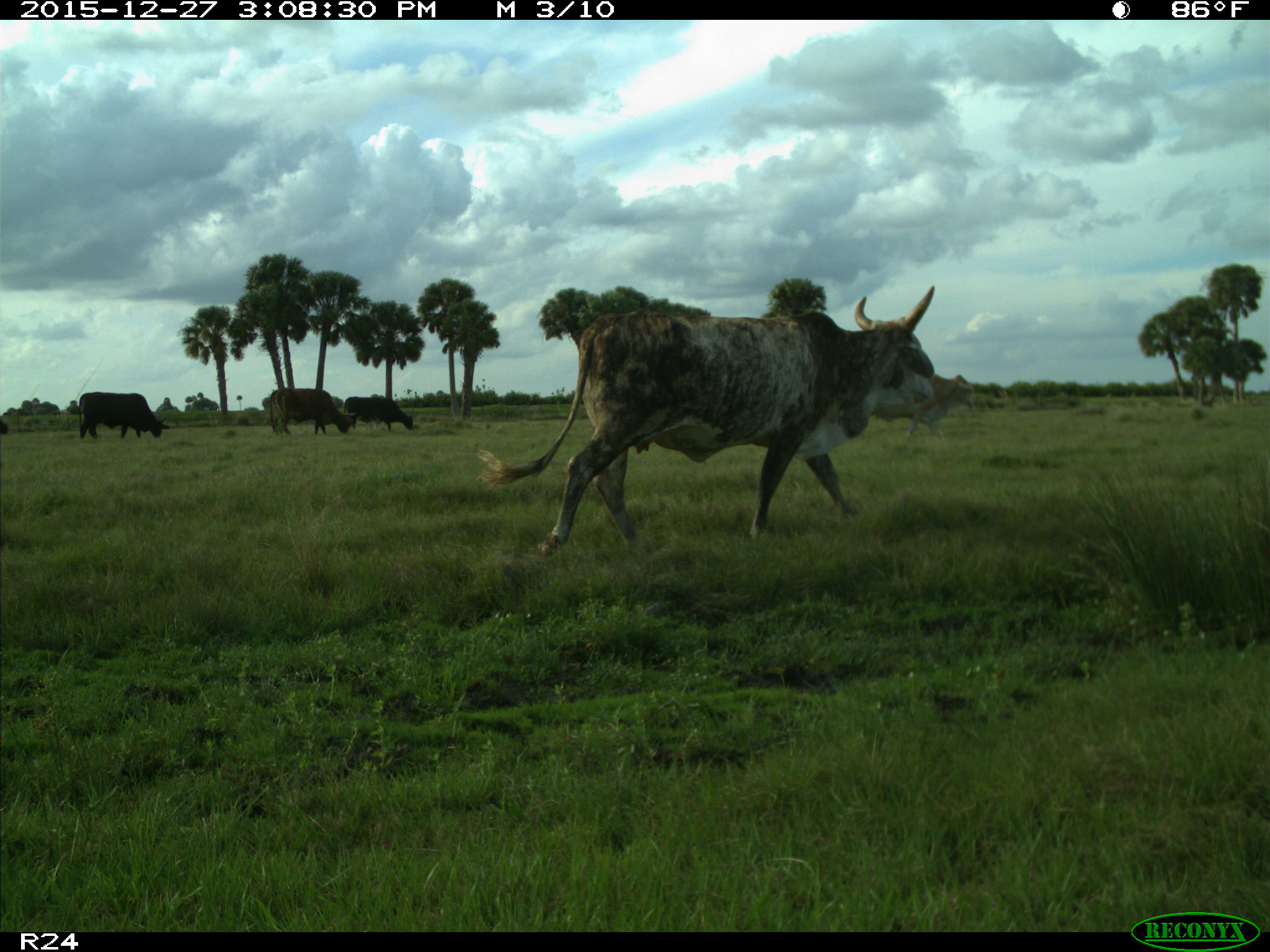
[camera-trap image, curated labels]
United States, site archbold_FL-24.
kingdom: Animalia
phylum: Chordata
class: Mammalia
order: Artiodactyla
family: Bovidae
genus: Bos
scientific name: Bos taurus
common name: domestic cow